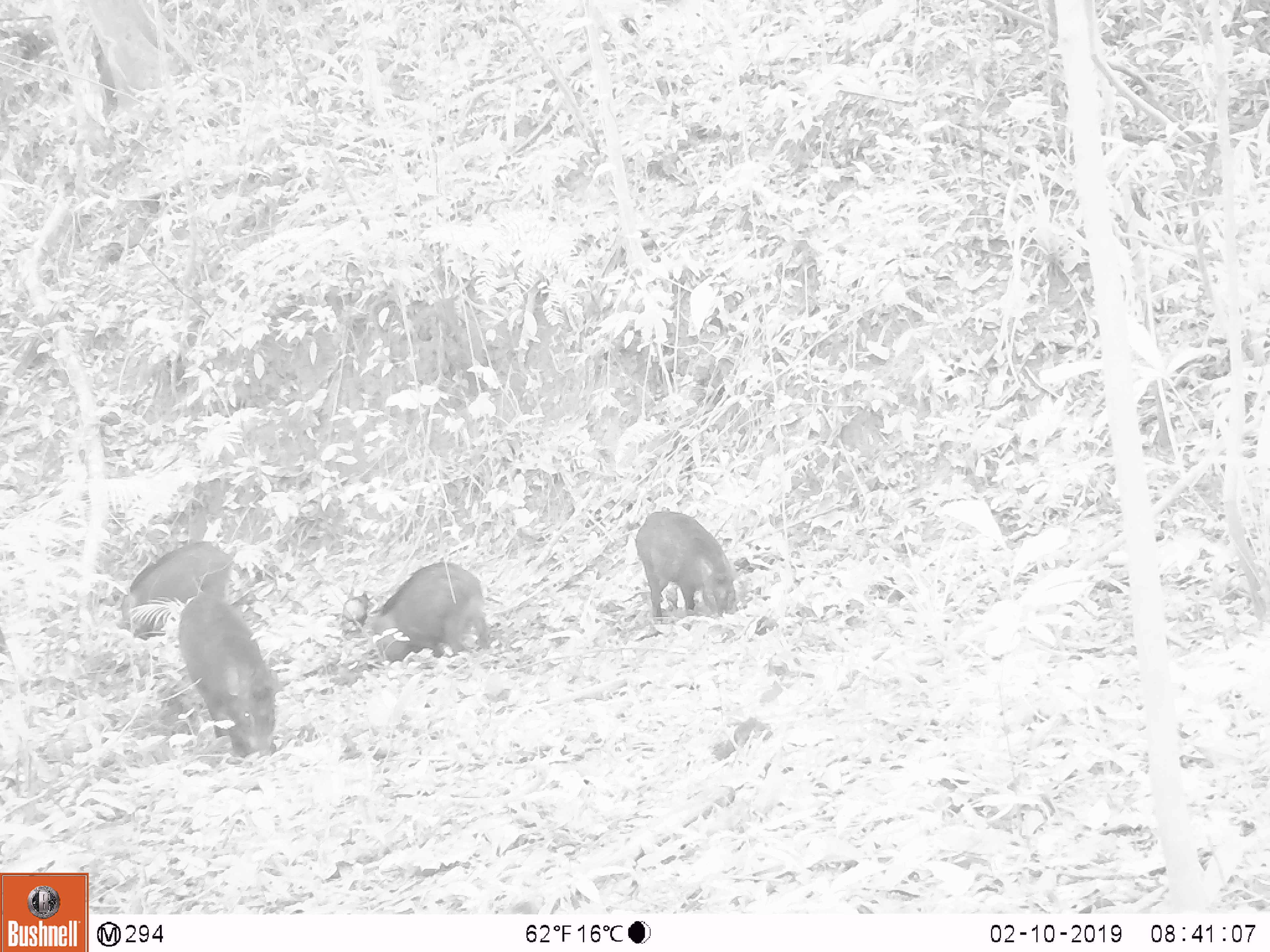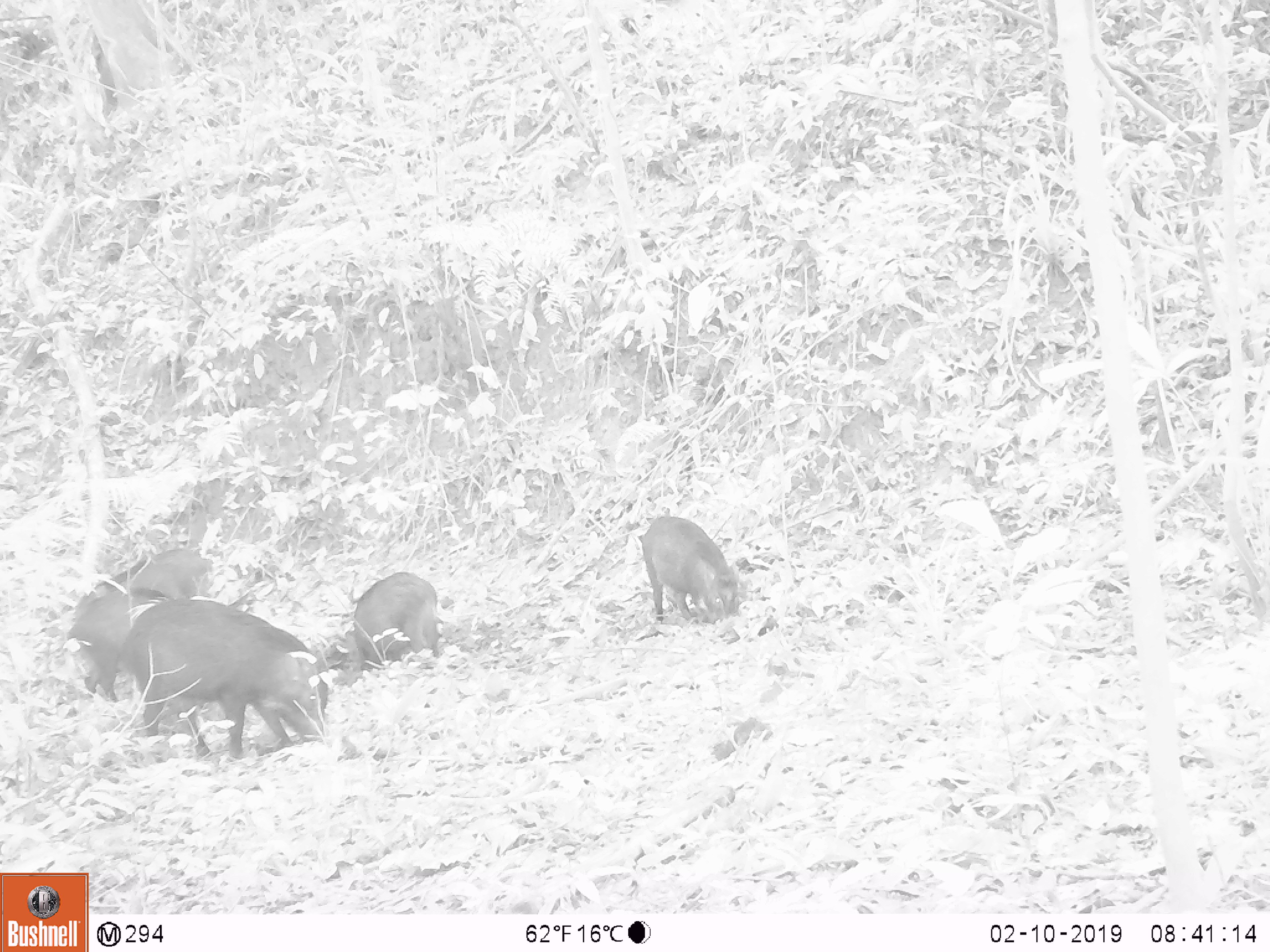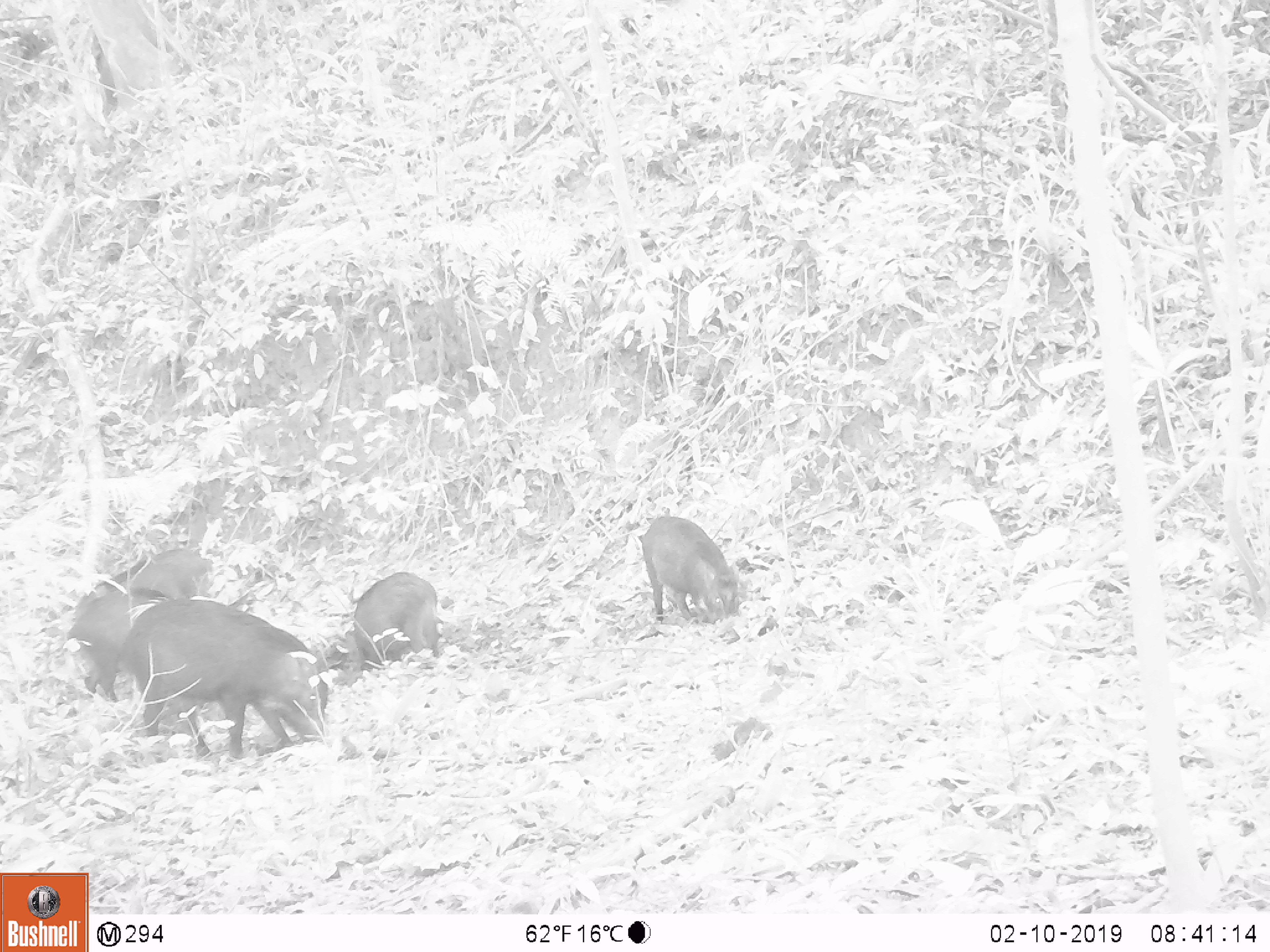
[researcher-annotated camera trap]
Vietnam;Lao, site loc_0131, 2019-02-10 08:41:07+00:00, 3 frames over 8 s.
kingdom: Animalia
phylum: Chordata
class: Mammalia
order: Artiodactyla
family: Suidae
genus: Sus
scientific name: Sus scrofa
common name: eurasian wild pig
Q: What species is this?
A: Eurasian wild pig (Sus scrofa).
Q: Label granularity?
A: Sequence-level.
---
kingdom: Animalia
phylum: Chordata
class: Aves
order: Galliformes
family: Phasianidae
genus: Gallus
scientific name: Gallus gallus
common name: red junglefowl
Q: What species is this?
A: Red junglefowl (Gallus gallus).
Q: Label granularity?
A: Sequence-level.